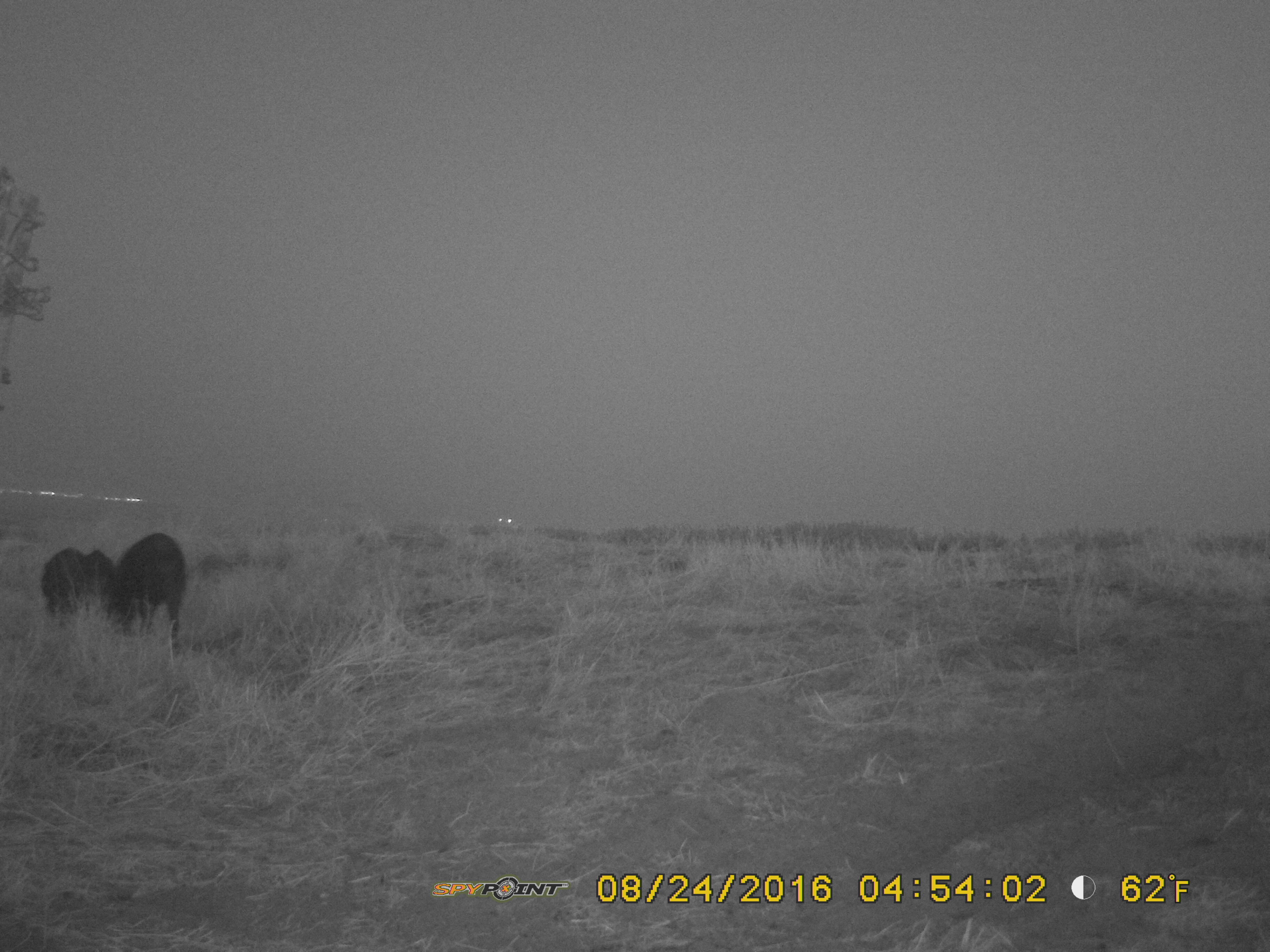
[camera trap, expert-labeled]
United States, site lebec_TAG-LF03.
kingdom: Animalia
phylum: Chordata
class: Mammalia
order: Artiodactyla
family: Suidae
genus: Sus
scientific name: Sus scrofa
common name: wild boar